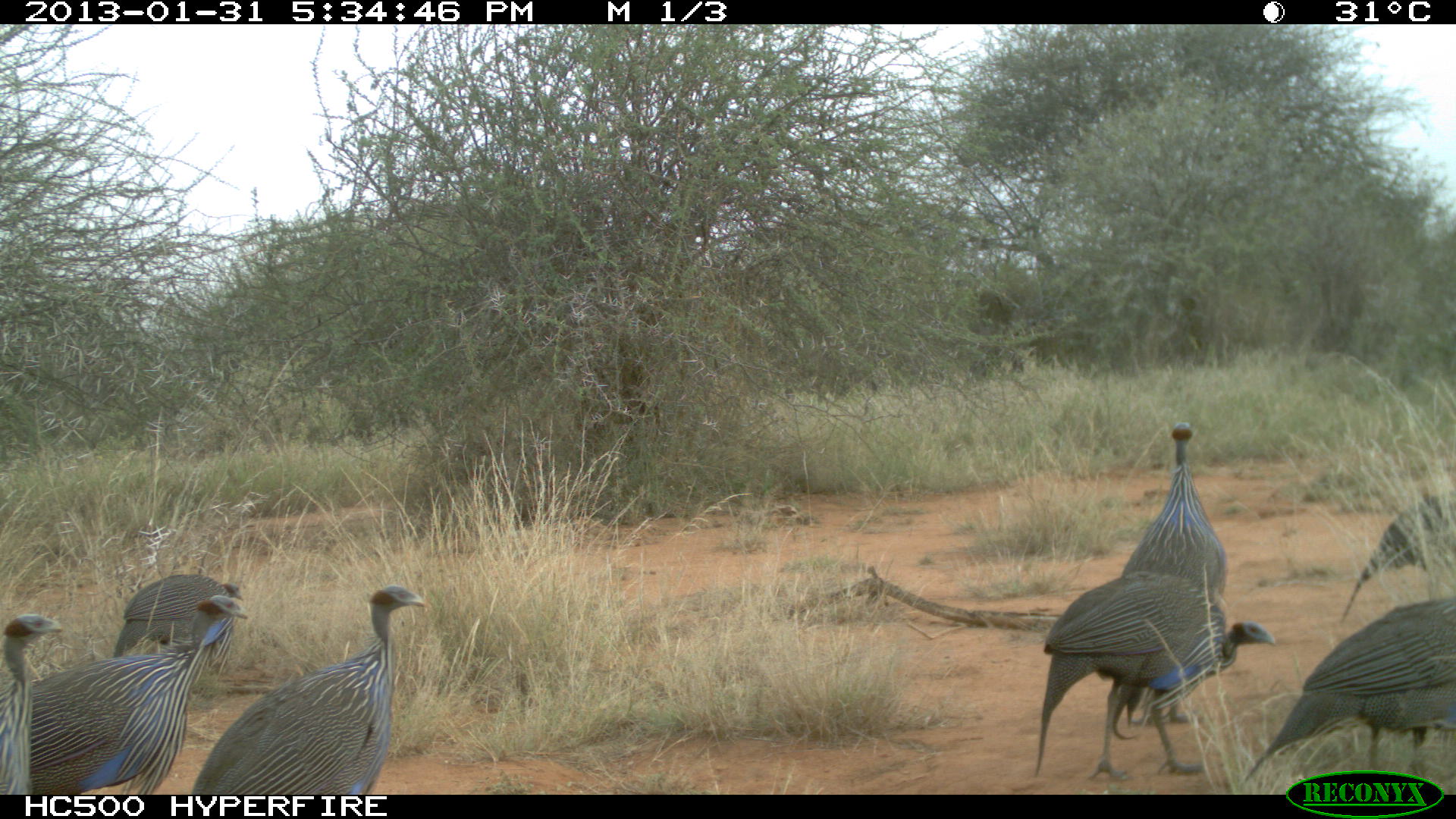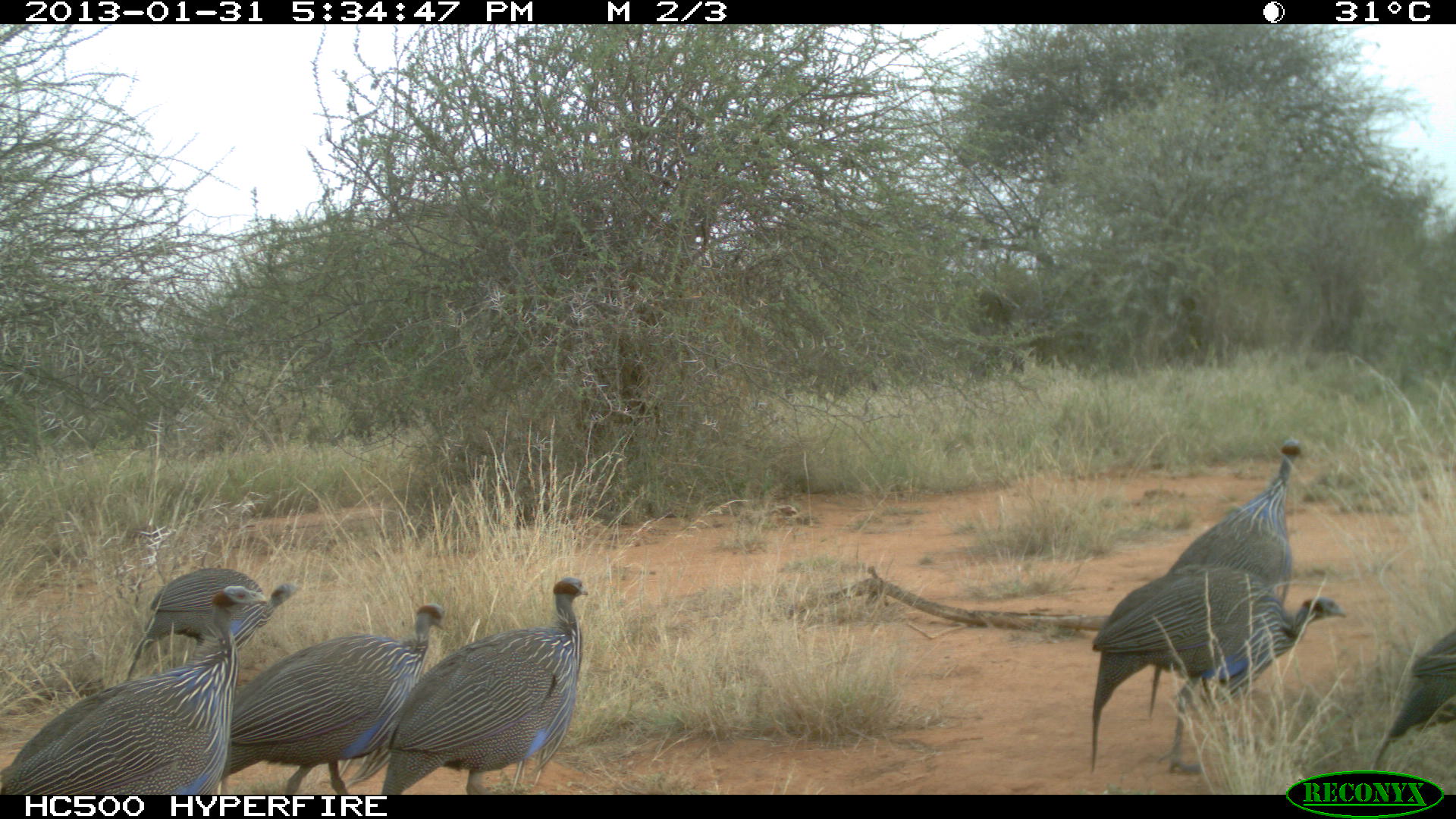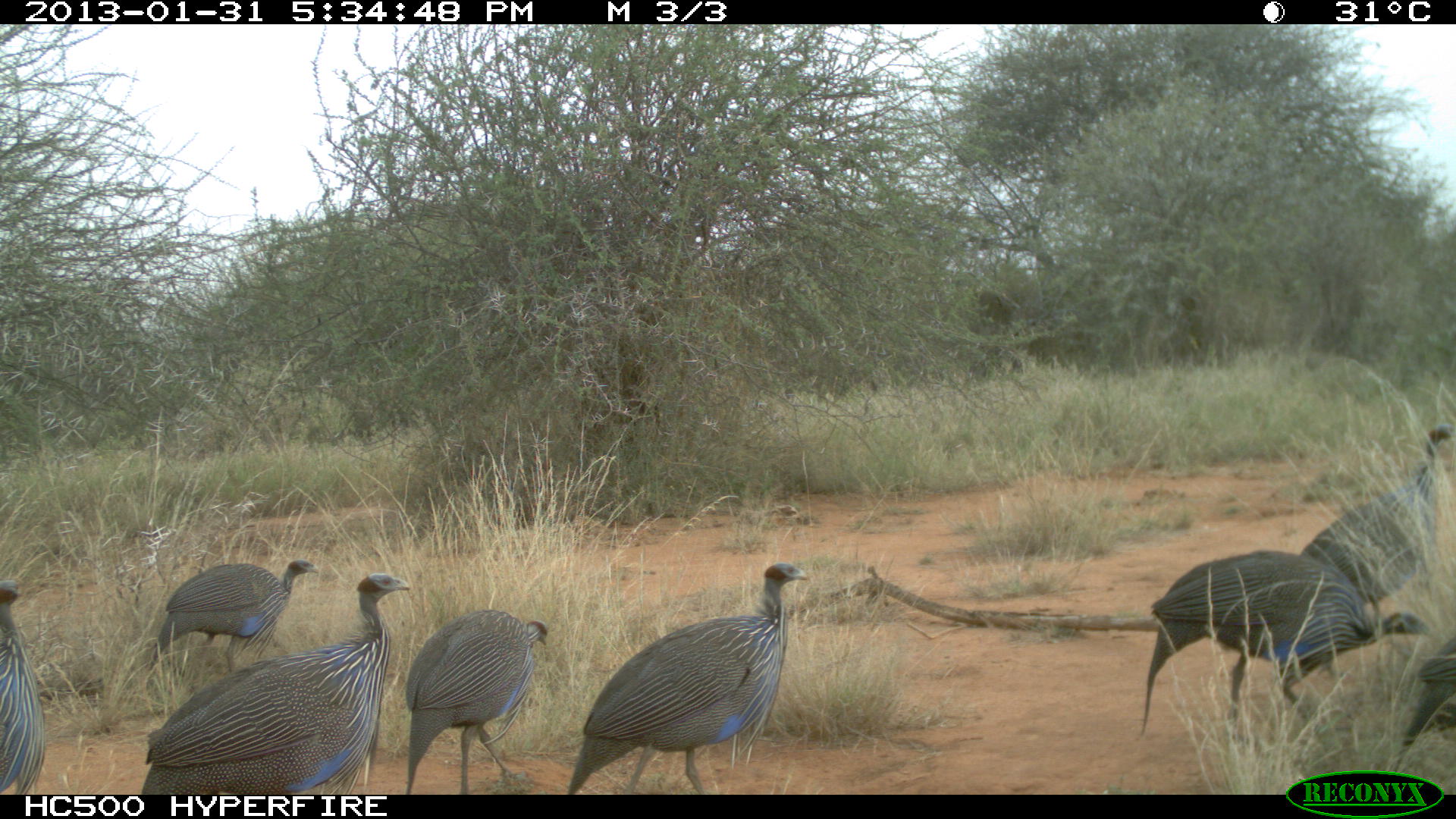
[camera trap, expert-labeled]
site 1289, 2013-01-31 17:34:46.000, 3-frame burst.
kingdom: Animalia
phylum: Chordata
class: Aves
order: Galliformes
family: Numididae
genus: Acryllium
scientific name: Acryllium vulturinum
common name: vulturine guineafowl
Acryllium vulturinum (vulturine guineafowl), count 8.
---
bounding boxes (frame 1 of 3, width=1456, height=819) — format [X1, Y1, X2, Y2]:
acryllium vulturinum: [1234, 543, 1456, 779]; [192, 582, 427, 801]; [1024, 578, 1273, 784]; [1088, 420, 1232, 722]; [2, 607, 191, 792]; [1328, 444, 1454, 619]; [62, 552, 244, 658]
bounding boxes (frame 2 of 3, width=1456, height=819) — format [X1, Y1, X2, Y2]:
acryllium vulturinum: [0, 585, 271, 795]; [1085, 560, 1341, 769]; [1234, 543, 1456, 779]; [186, 602, 442, 794]; [380, 573, 594, 794]; [1159, 437, 1304, 613]; [126, 569, 297, 675]; [1357, 613, 1456, 764]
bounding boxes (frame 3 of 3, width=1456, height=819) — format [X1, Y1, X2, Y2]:
acryllium vulturinum: [131, 573, 442, 793]; [551, 558, 808, 786]; [1134, 543, 1372, 740]; [380, 607, 548, 793]; [1300, 420, 1456, 601]; [1358, 543, 1456, 775]; [131, 551, 318, 661]; [0, 579, 46, 793]